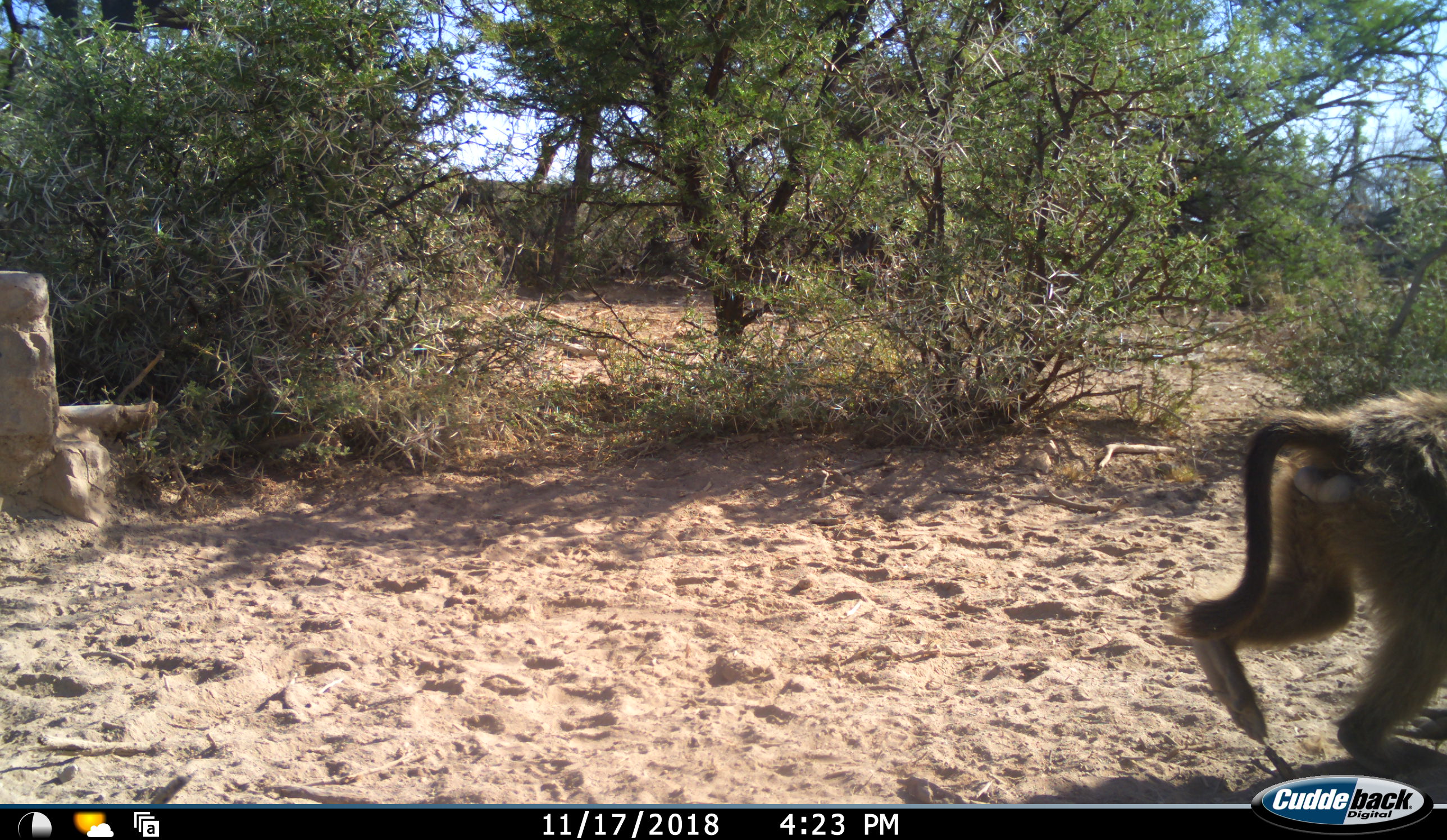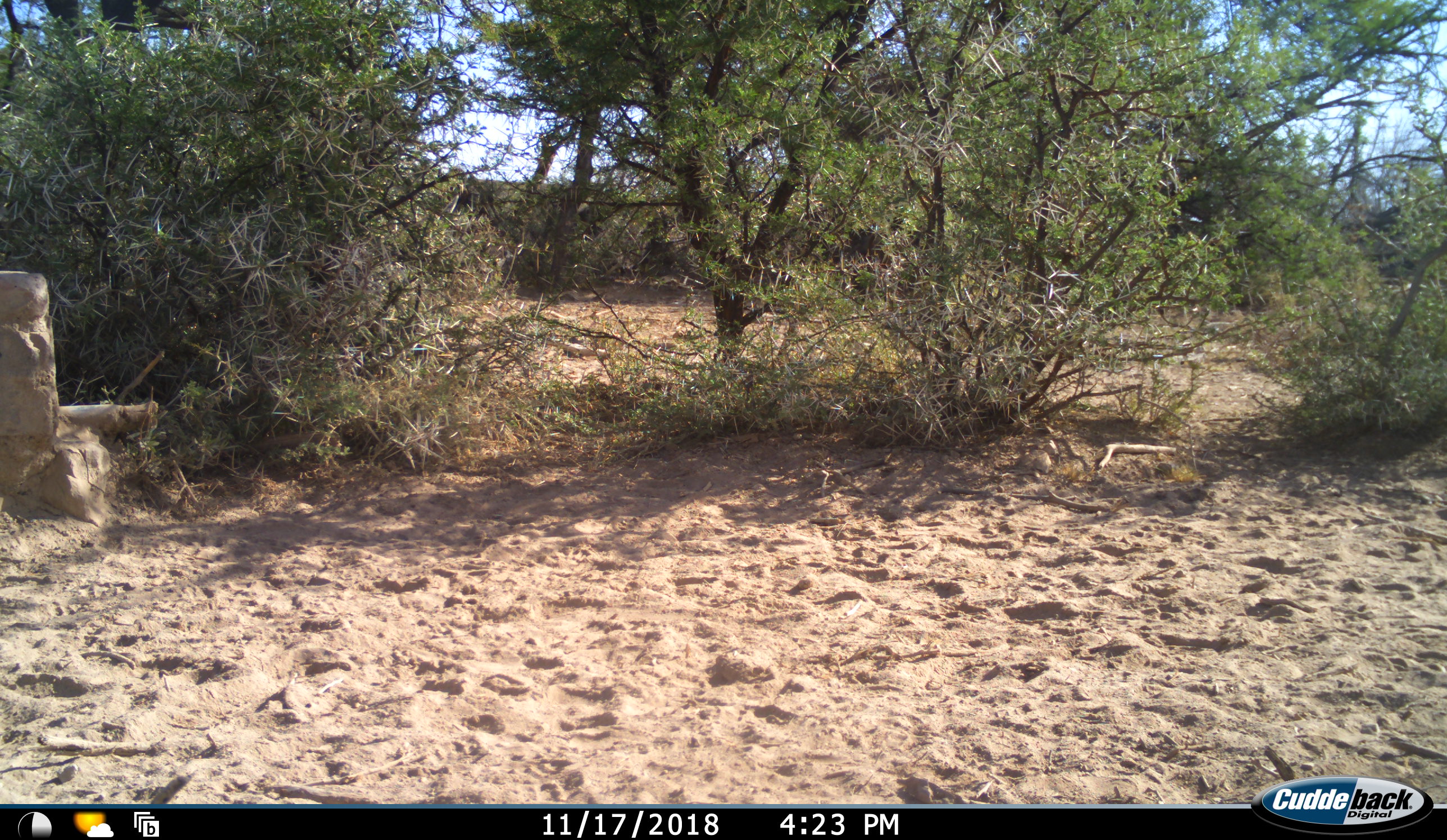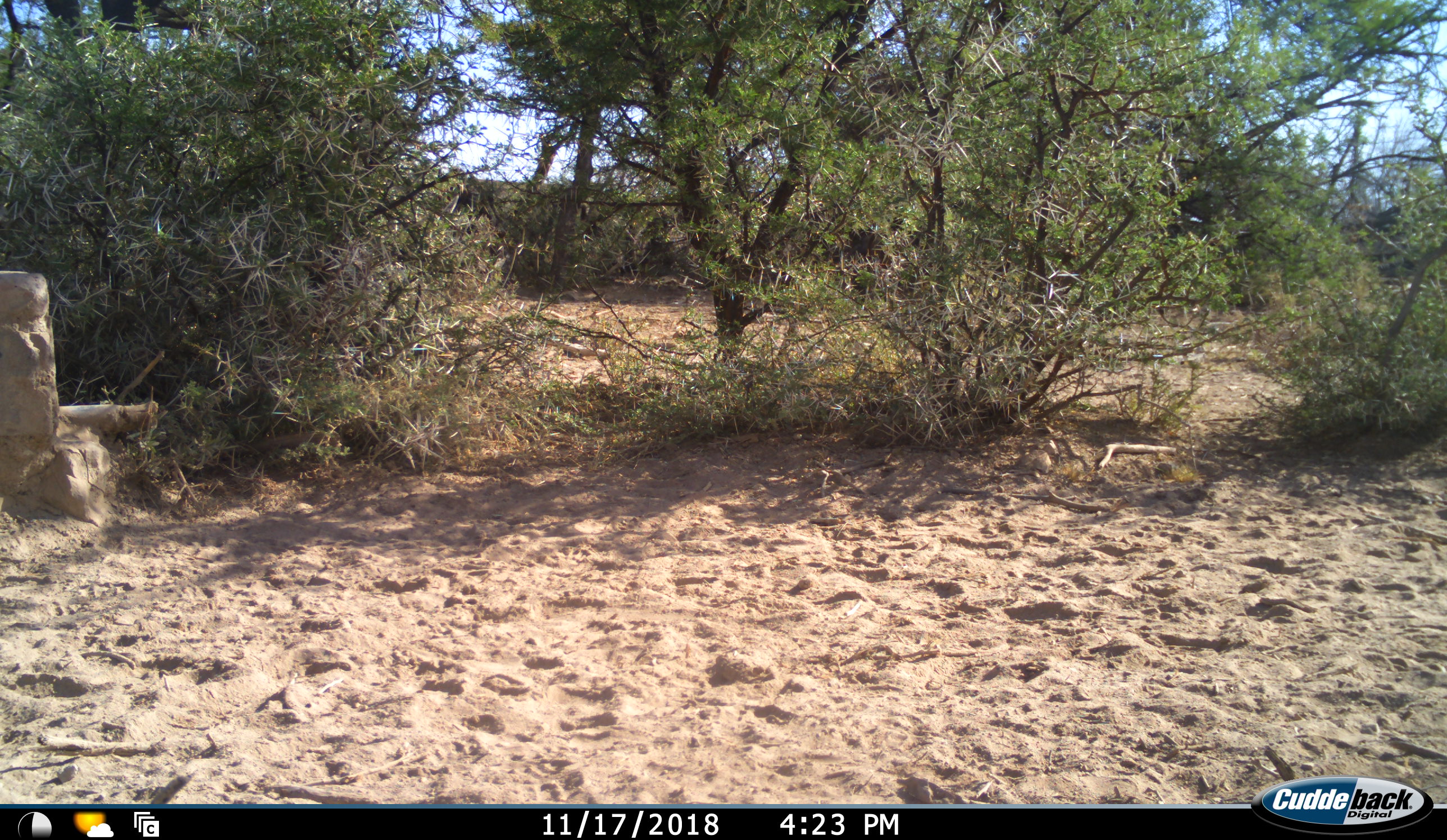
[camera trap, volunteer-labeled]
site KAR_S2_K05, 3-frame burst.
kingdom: Animalia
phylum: Chordata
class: Mammalia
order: Primates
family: Cercopithecidae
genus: Papio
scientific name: Papio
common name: baboon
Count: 2.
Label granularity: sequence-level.